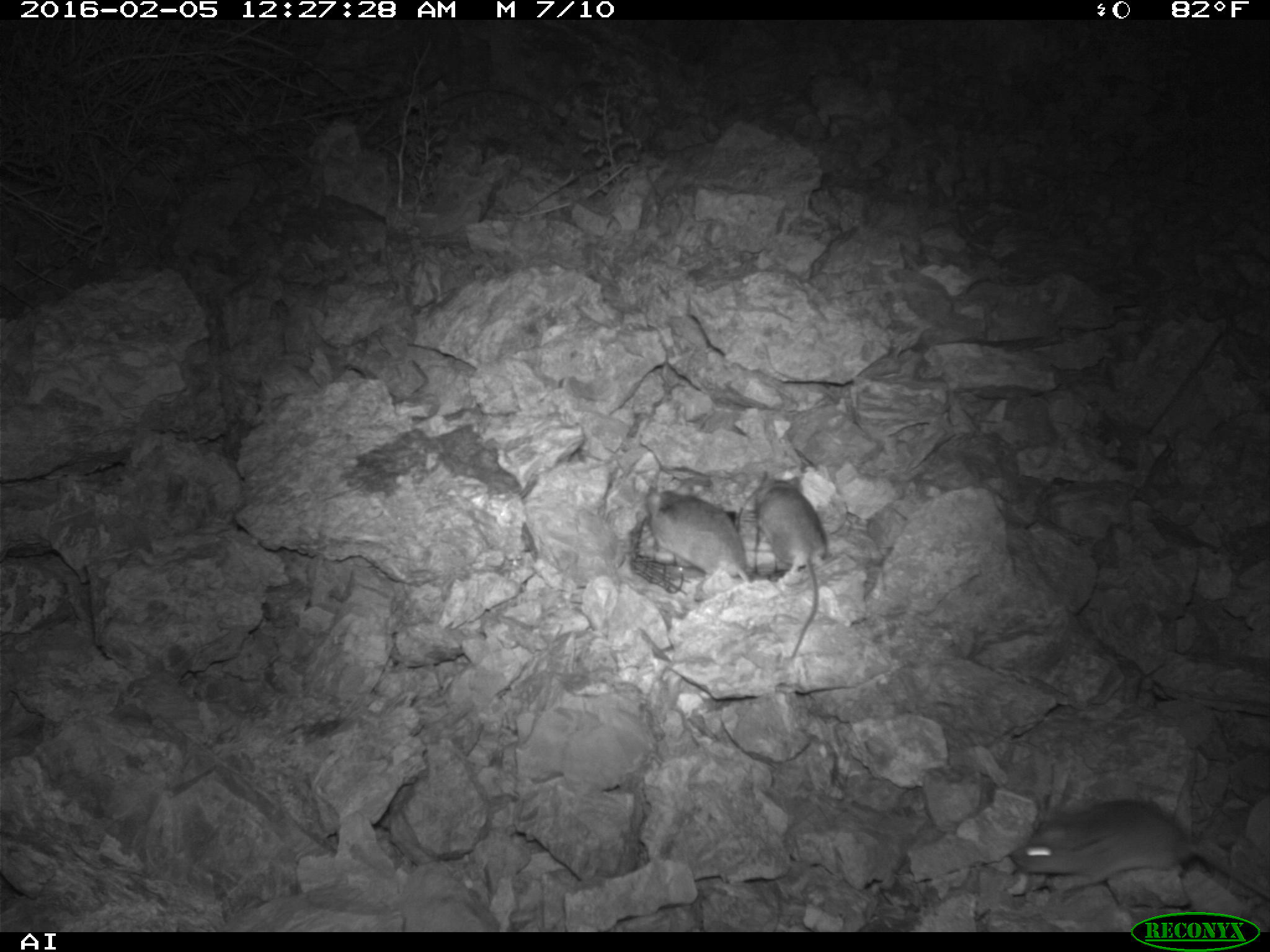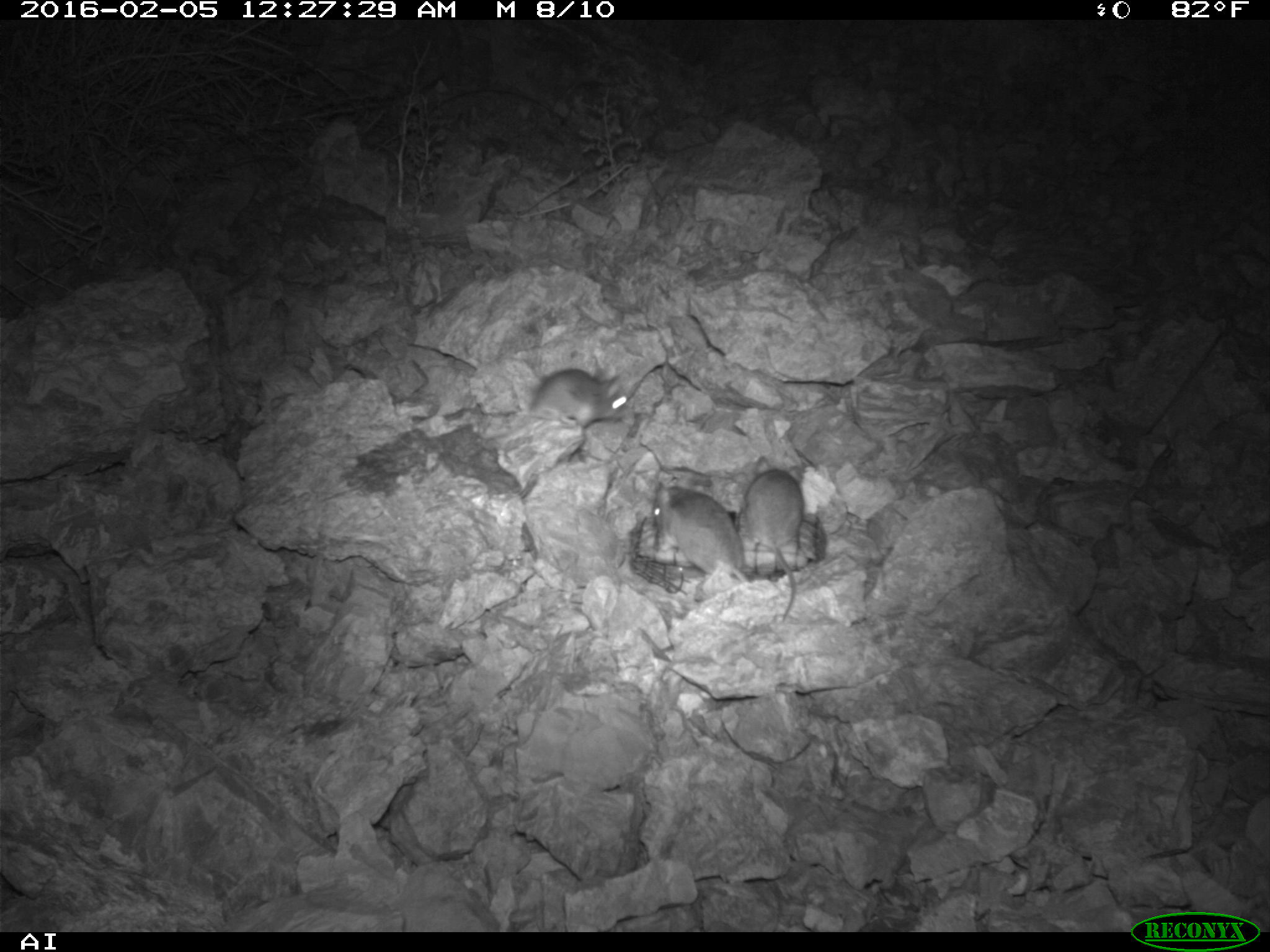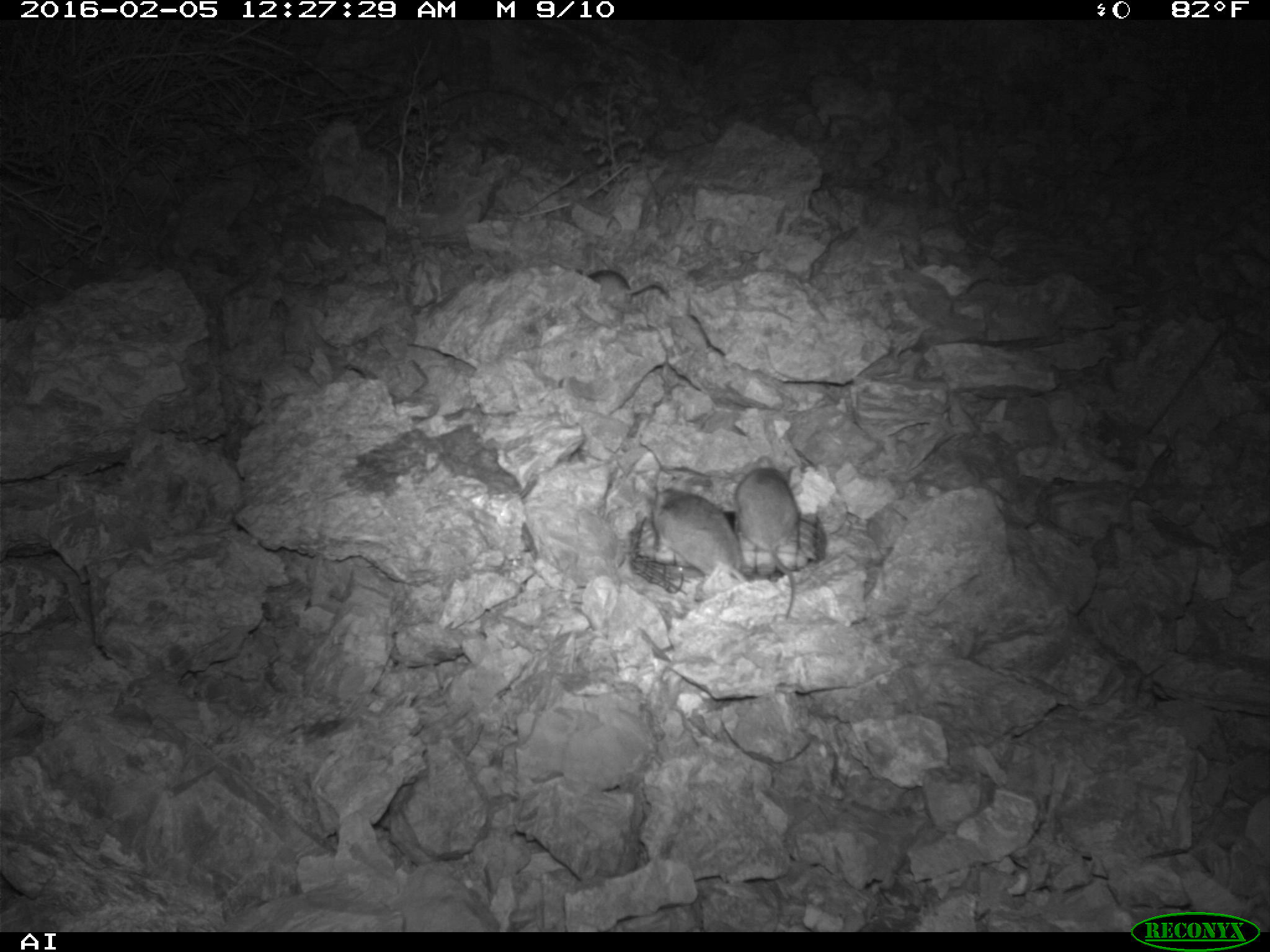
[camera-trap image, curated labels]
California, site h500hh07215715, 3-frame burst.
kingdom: Animalia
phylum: Chordata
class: Mammalia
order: Rodentia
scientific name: Rodentia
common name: rodent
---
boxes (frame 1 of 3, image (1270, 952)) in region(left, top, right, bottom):
rodent: region(1009, 797, 1269, 903); region(754, 467, 826, 670); region(645, 477, 750, 583)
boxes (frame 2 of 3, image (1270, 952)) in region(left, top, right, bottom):
rodent: region(744, 455, 803, 620); region(654, 475, 744, 575); region(531, 368, 631, 428)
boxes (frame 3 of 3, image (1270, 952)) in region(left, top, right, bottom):
rodent: region(733, 456, 802, 618); region(653, 487, 751, 588); region(569, 267, 668, 299)